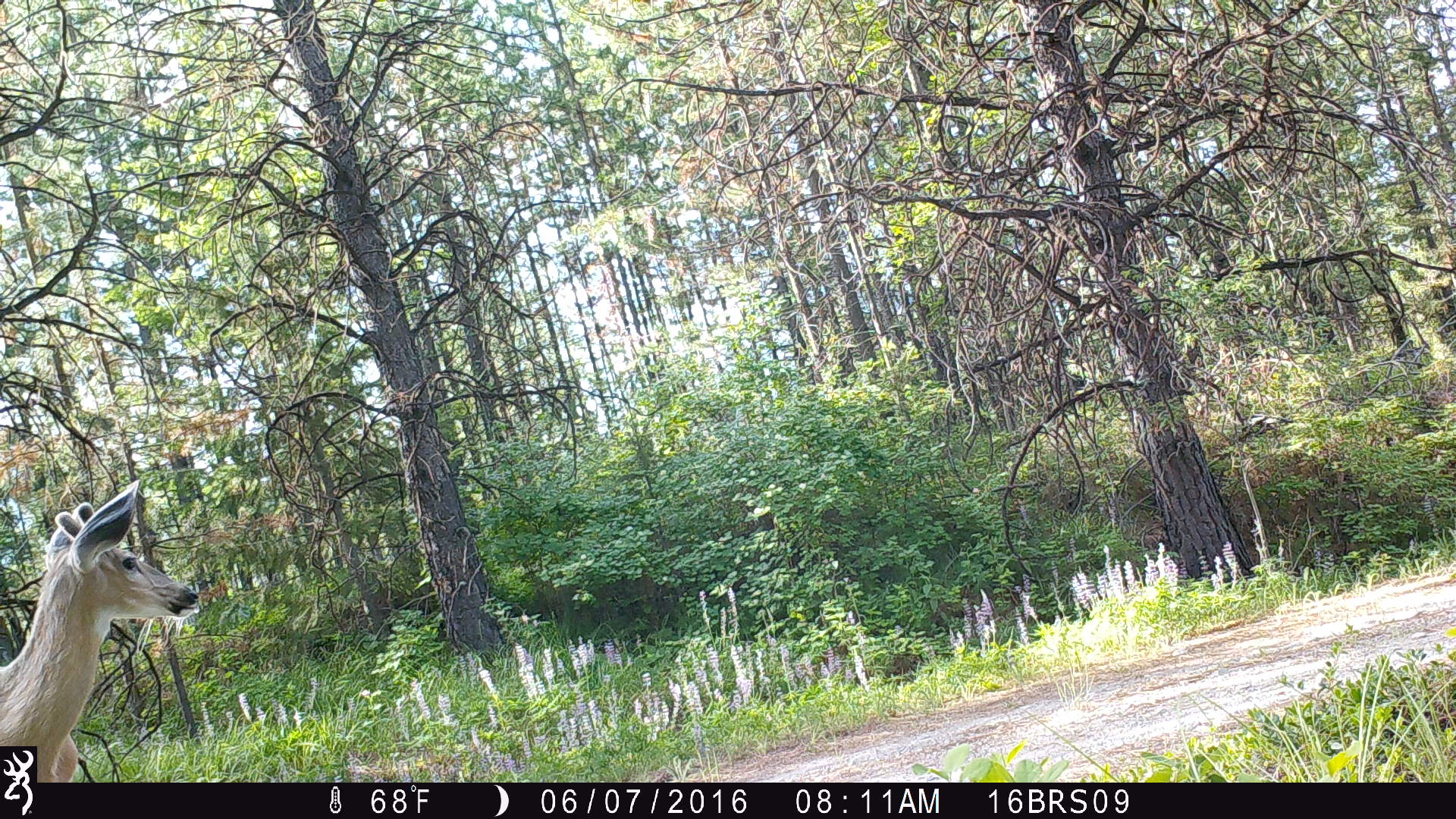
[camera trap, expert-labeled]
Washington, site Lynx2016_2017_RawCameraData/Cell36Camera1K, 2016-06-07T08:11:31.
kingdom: Animalia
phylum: Chordata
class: Mammalia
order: Artiodactyla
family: Cervidae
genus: Odocoileus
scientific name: Odocoileus virginianus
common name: white-tailed deer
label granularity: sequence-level